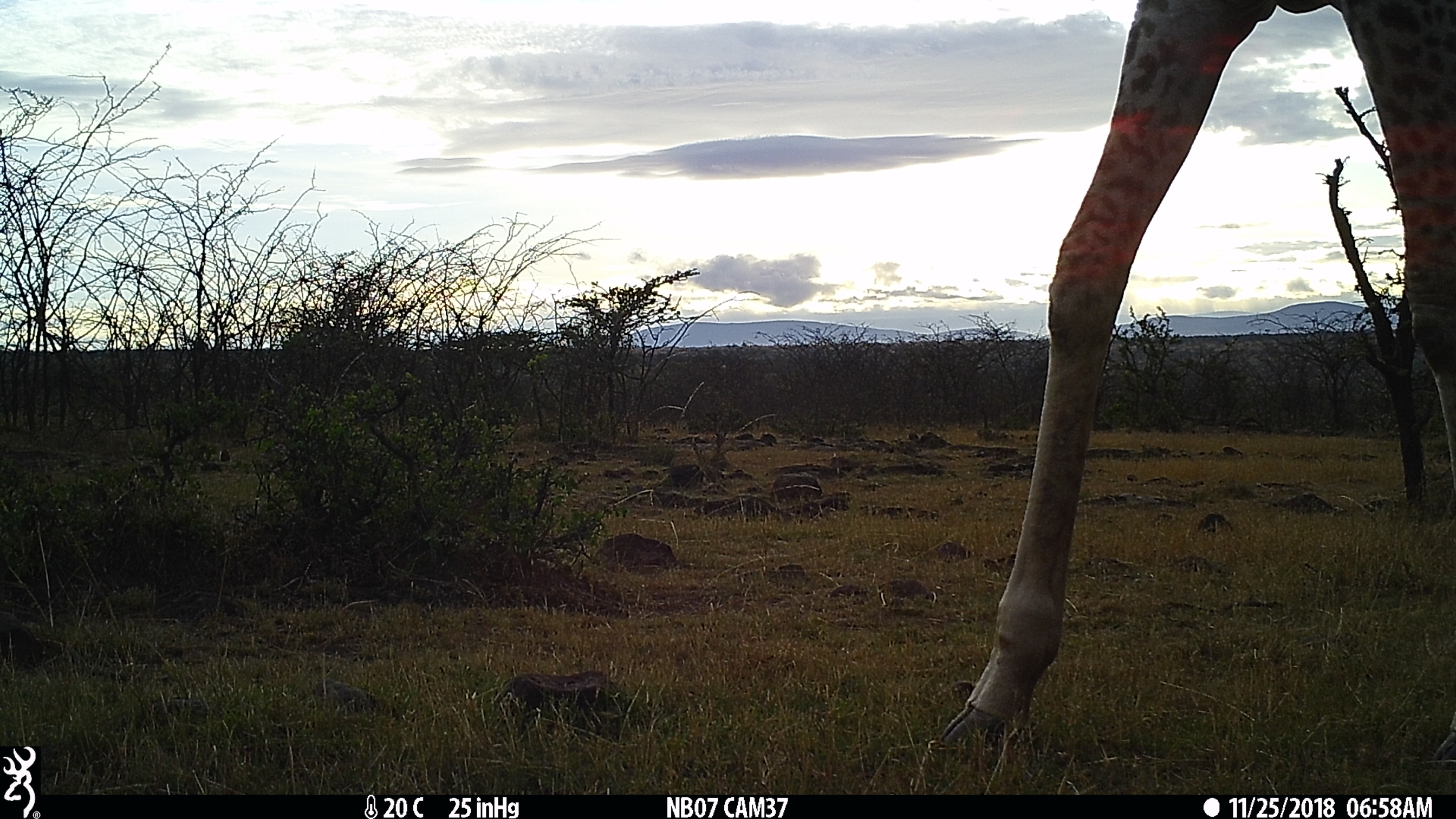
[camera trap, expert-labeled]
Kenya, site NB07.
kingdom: Animalia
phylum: Chordata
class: Mammalia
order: Artiodactyla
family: Giraffidae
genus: Giraffa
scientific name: Giraffa camelopardalis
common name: northern giraffe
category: giraffe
Giraffe (northern giraffe) (Giraffa camelopardalis).